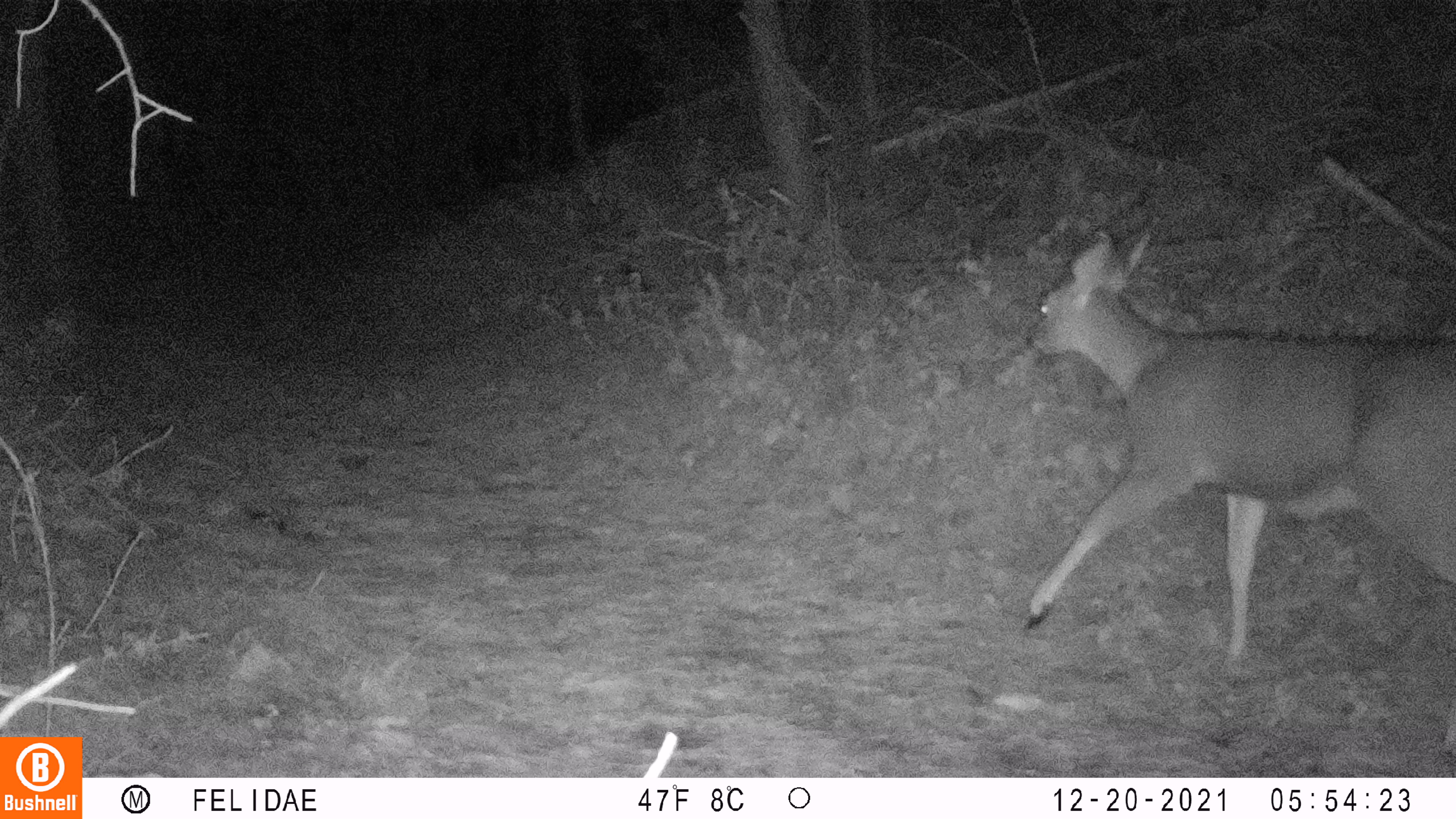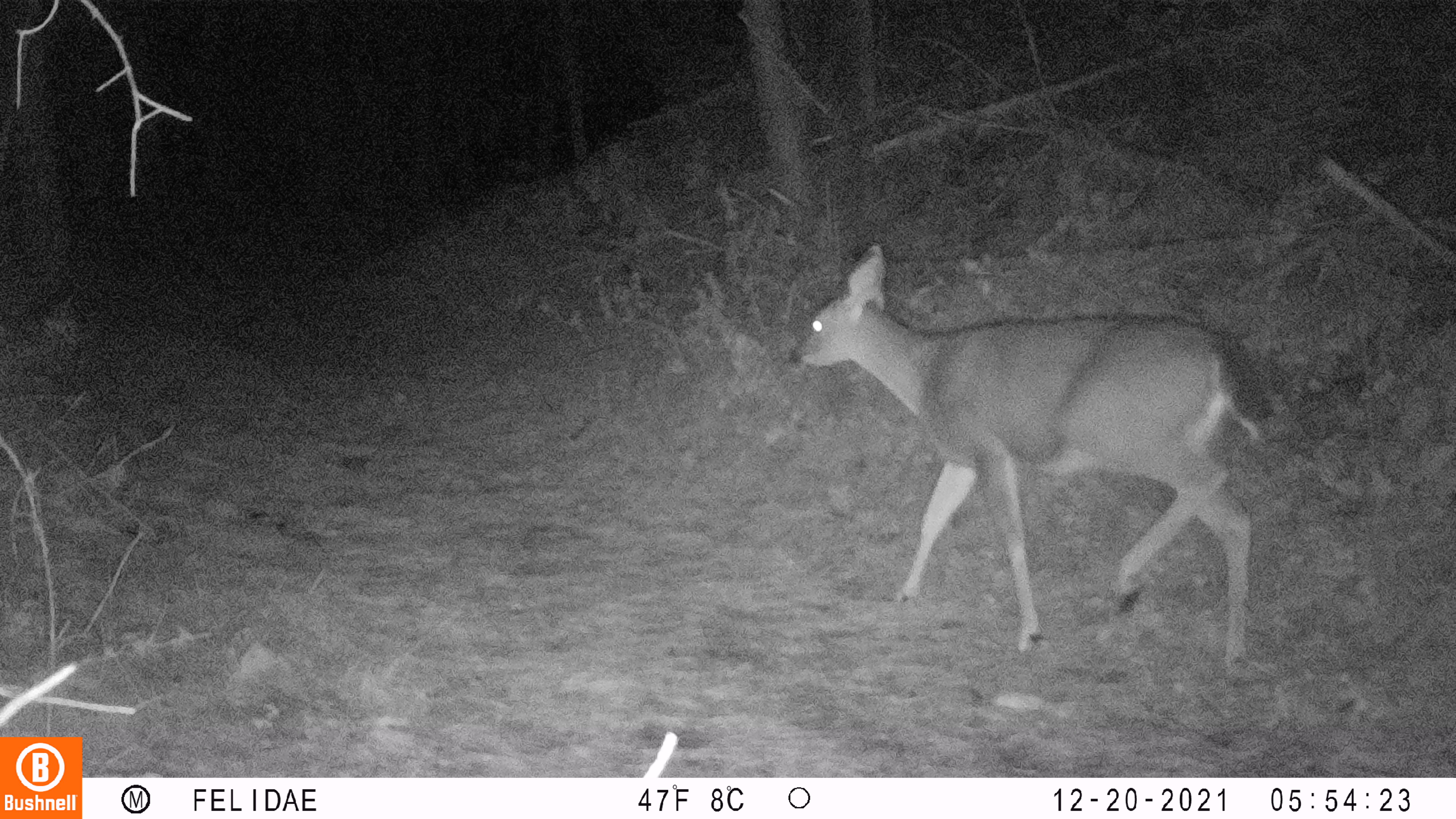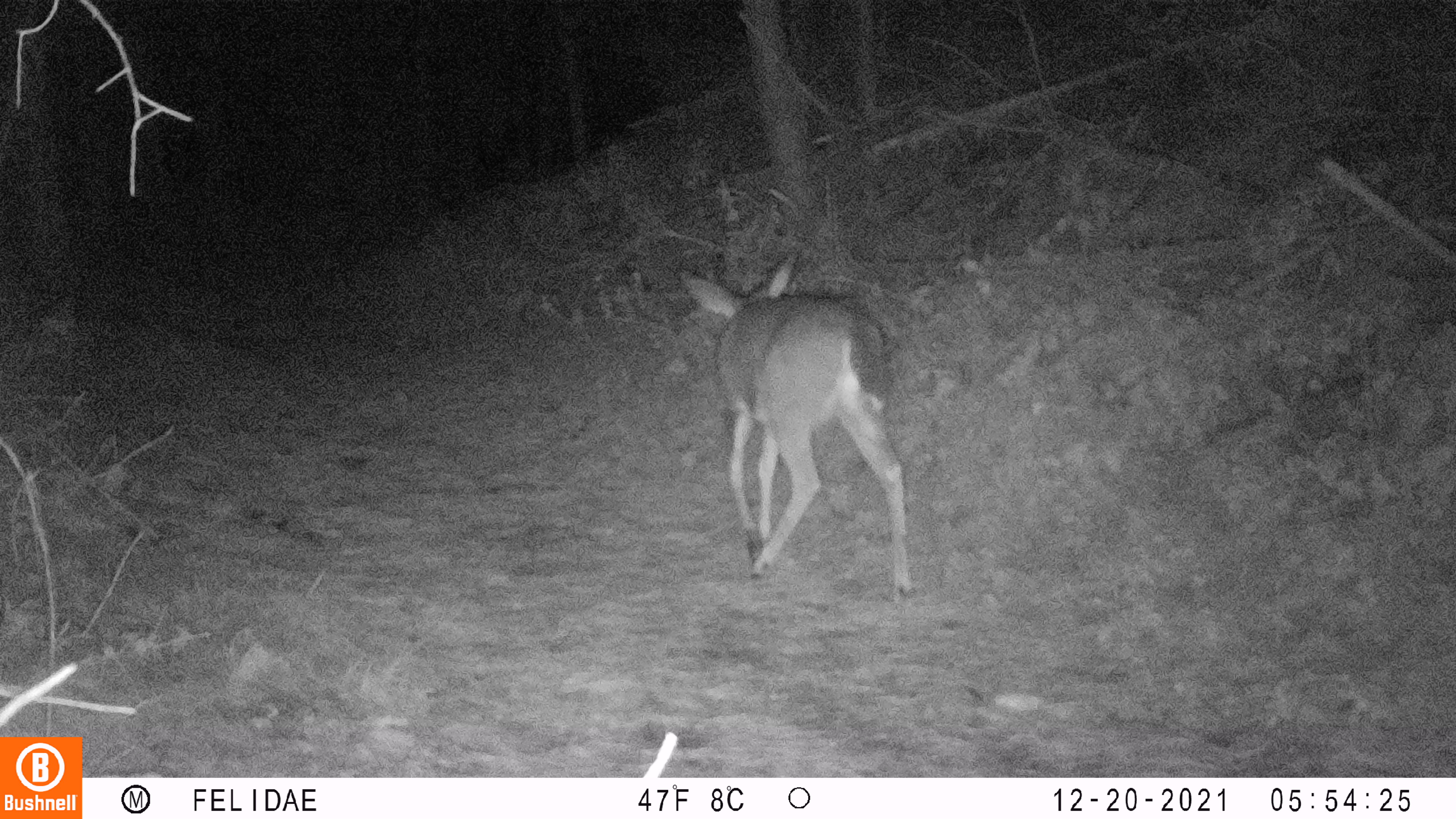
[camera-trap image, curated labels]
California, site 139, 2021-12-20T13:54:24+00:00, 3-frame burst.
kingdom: Animalia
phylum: Chordata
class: Mammalia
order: Artiodactyla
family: Cervidae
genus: Odocoileus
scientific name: Odocoileus hemionus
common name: mule deer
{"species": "mule deer (Odocoileus hemionus)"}